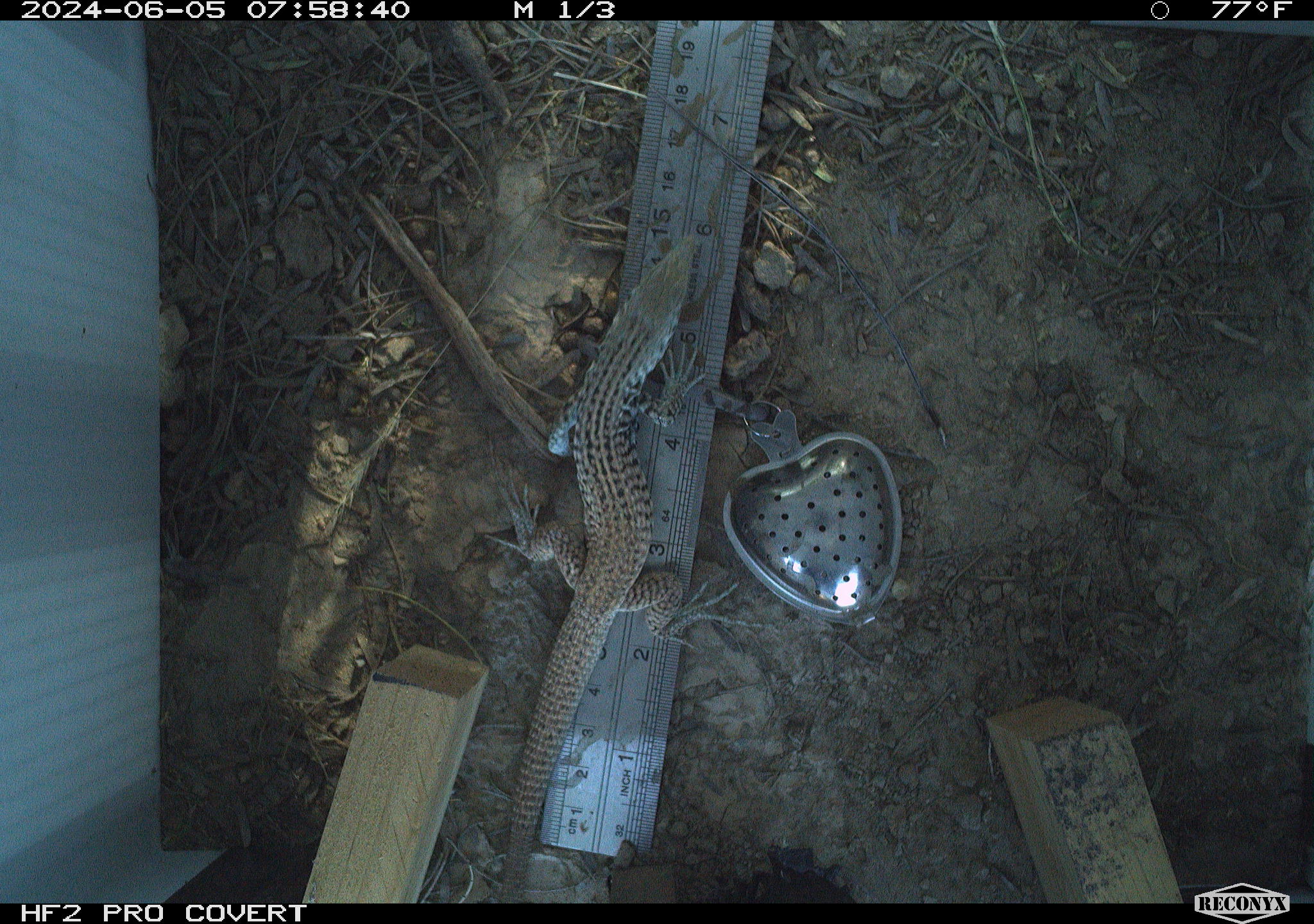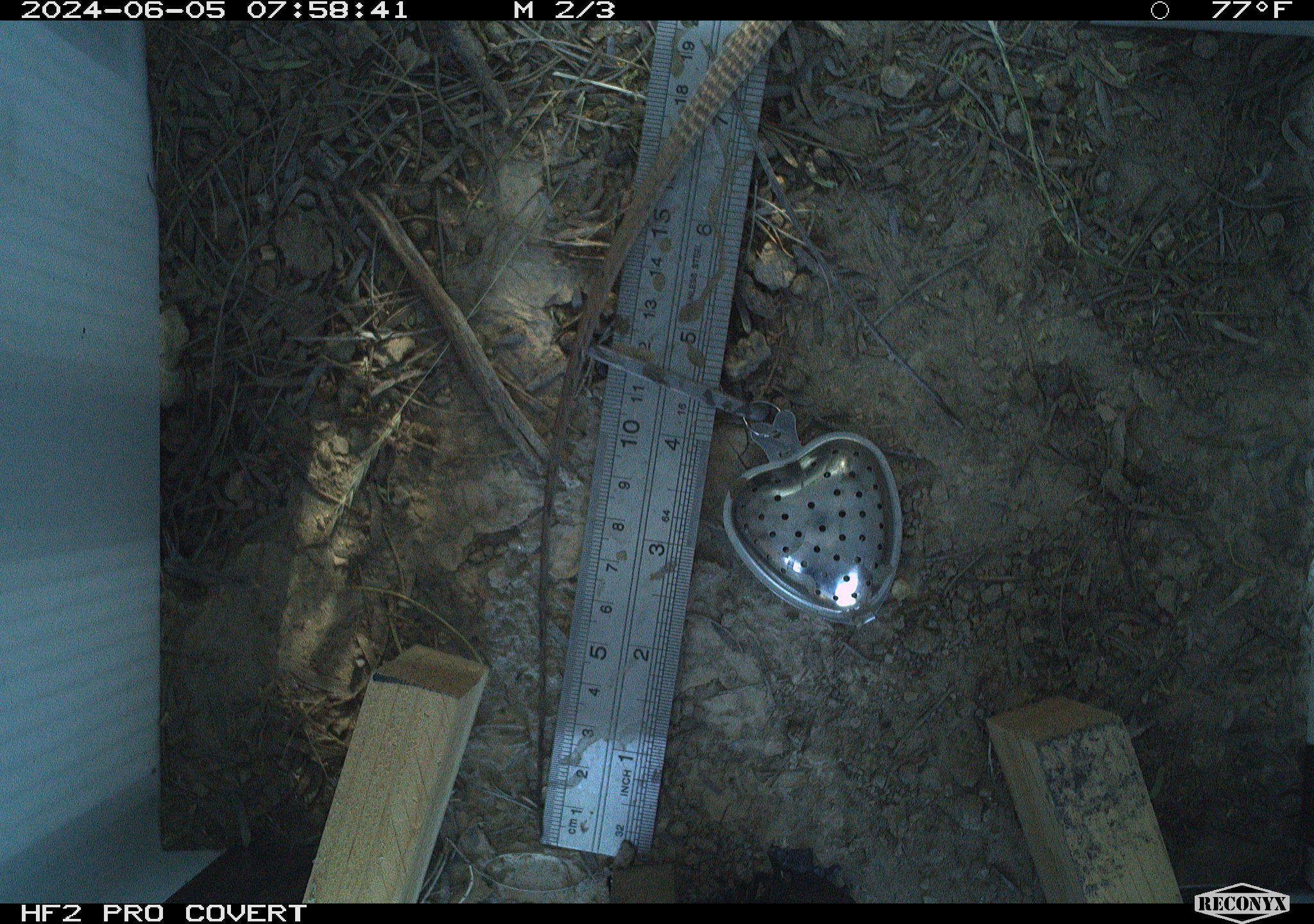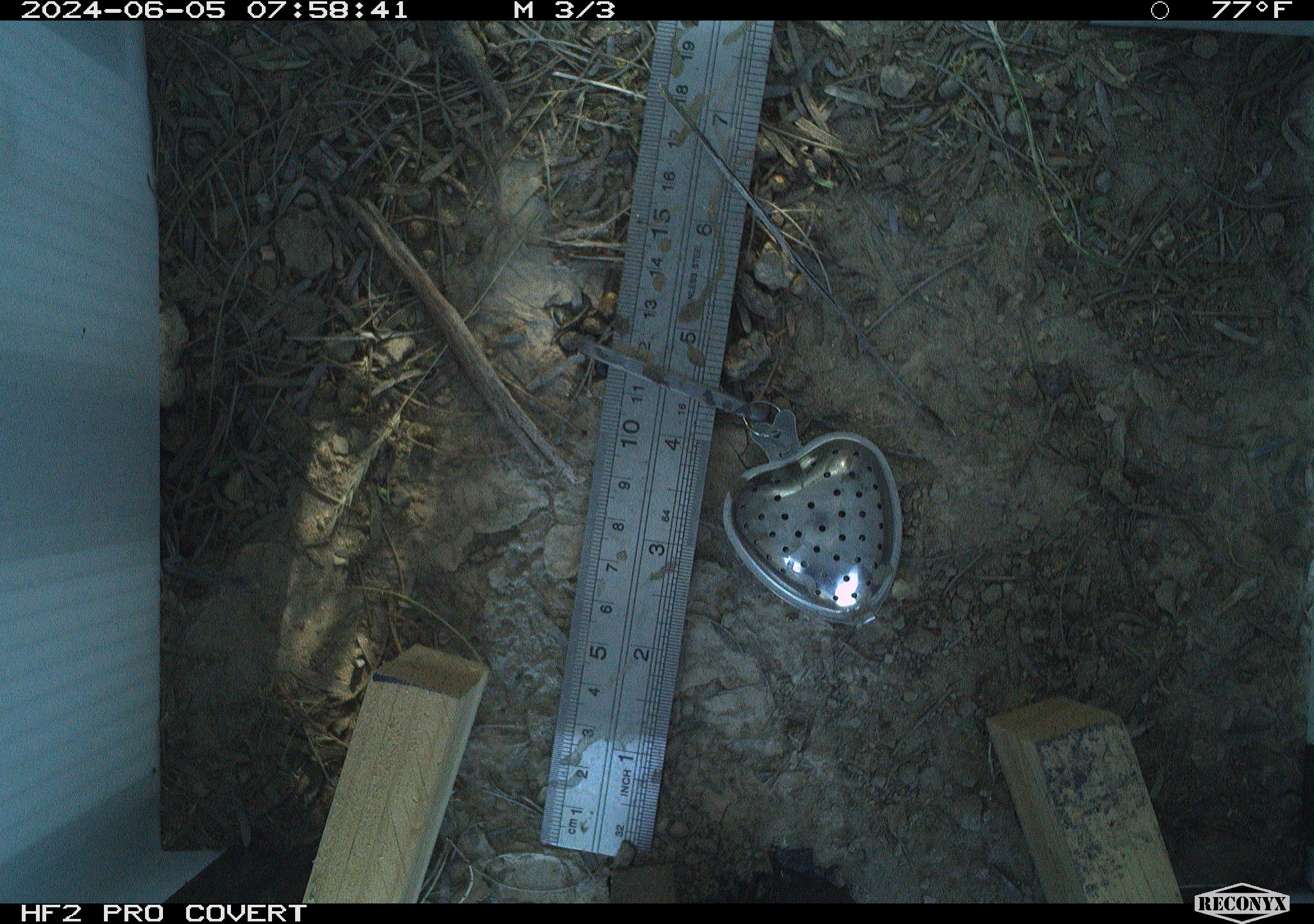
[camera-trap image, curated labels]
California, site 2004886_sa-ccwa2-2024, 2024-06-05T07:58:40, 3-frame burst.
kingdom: Animalia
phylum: Chordata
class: Reptilia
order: Squamata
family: Teiidae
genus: Aspidoscelis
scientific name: Aspidoscelis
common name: whiptail lizards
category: aspidoscelis species